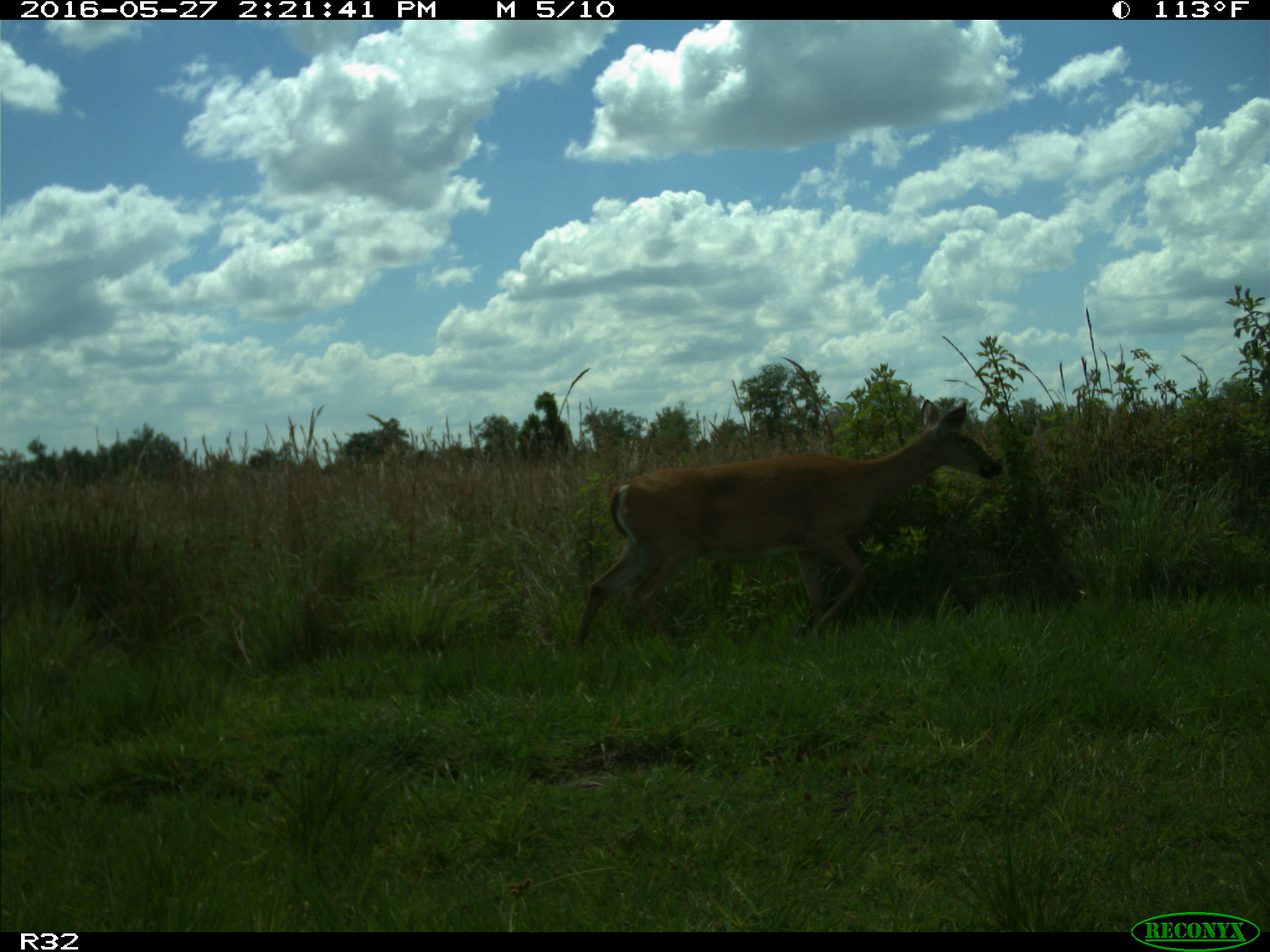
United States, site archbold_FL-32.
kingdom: Animalia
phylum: Chordata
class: Mammalia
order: Artiodactyla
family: Cervidae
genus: Odocoileus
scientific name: Odocoileus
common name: deer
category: unidentified deer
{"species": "unidentified deer (deer) (Odocoileus)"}